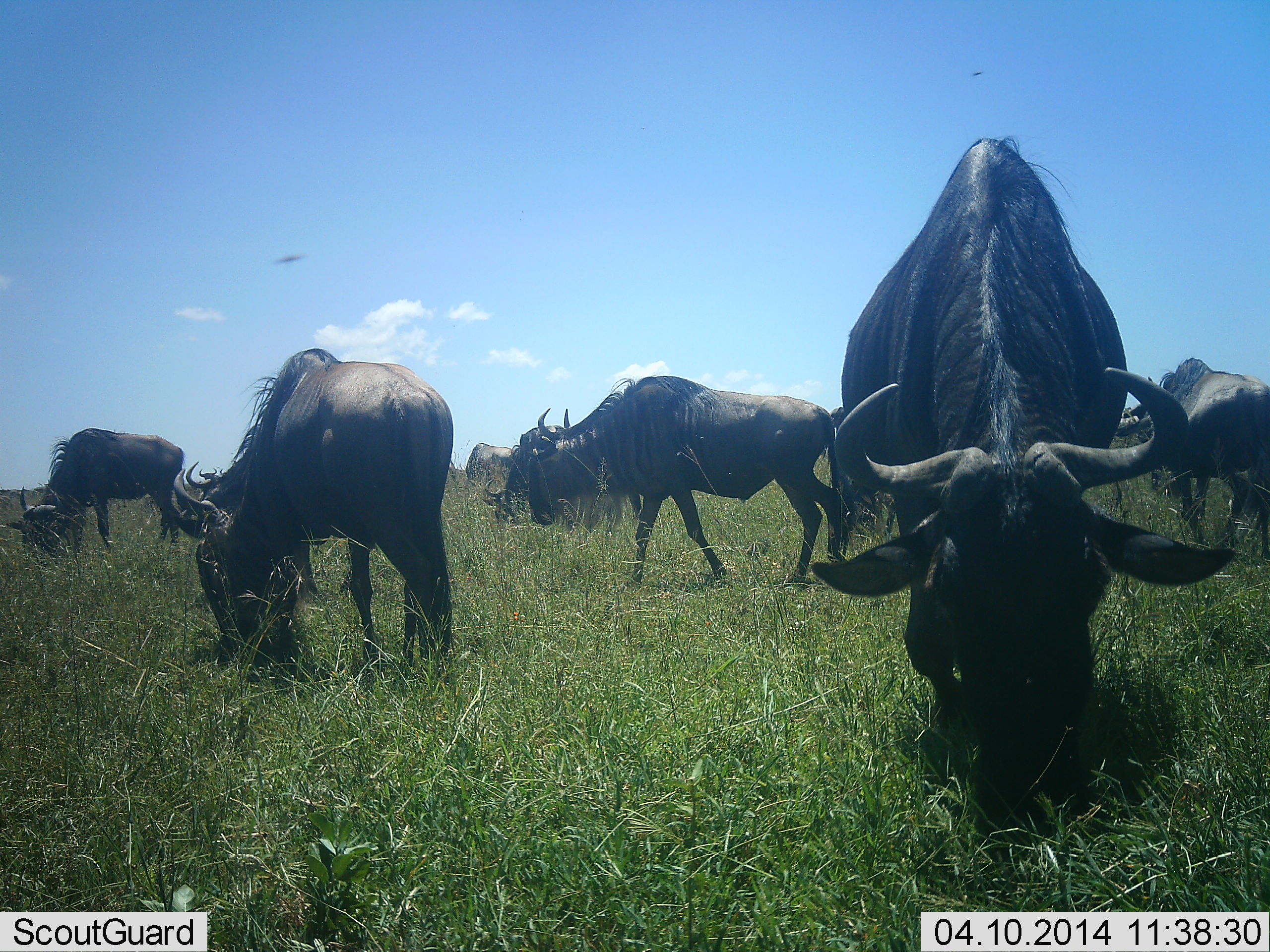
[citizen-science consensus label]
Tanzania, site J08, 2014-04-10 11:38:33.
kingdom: Animalia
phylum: Chordata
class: Mammalia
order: Artiodactyla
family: Bovidae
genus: Connochaetes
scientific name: Connochaetes taurinus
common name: blue wildebeest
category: wildebeest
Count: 7.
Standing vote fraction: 10%.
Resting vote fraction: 0%.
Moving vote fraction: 0%.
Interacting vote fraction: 0%.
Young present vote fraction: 0%.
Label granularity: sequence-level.